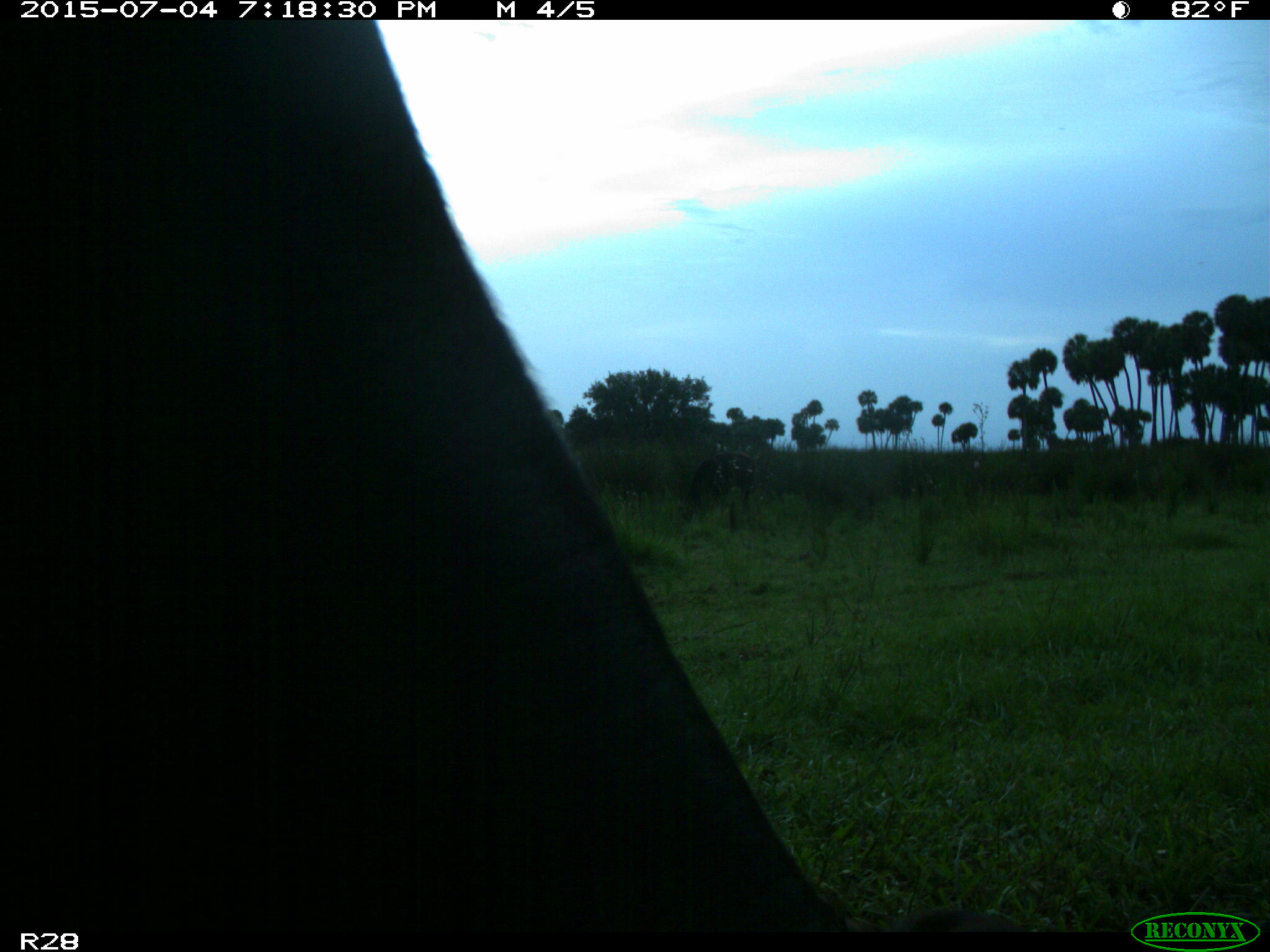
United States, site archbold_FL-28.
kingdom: Animalia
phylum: Chordata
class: Mammalia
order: Artiodactyla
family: Bovidae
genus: Bos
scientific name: Bos taurus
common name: domestic cow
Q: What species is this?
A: Bos taurus (domestic cow).